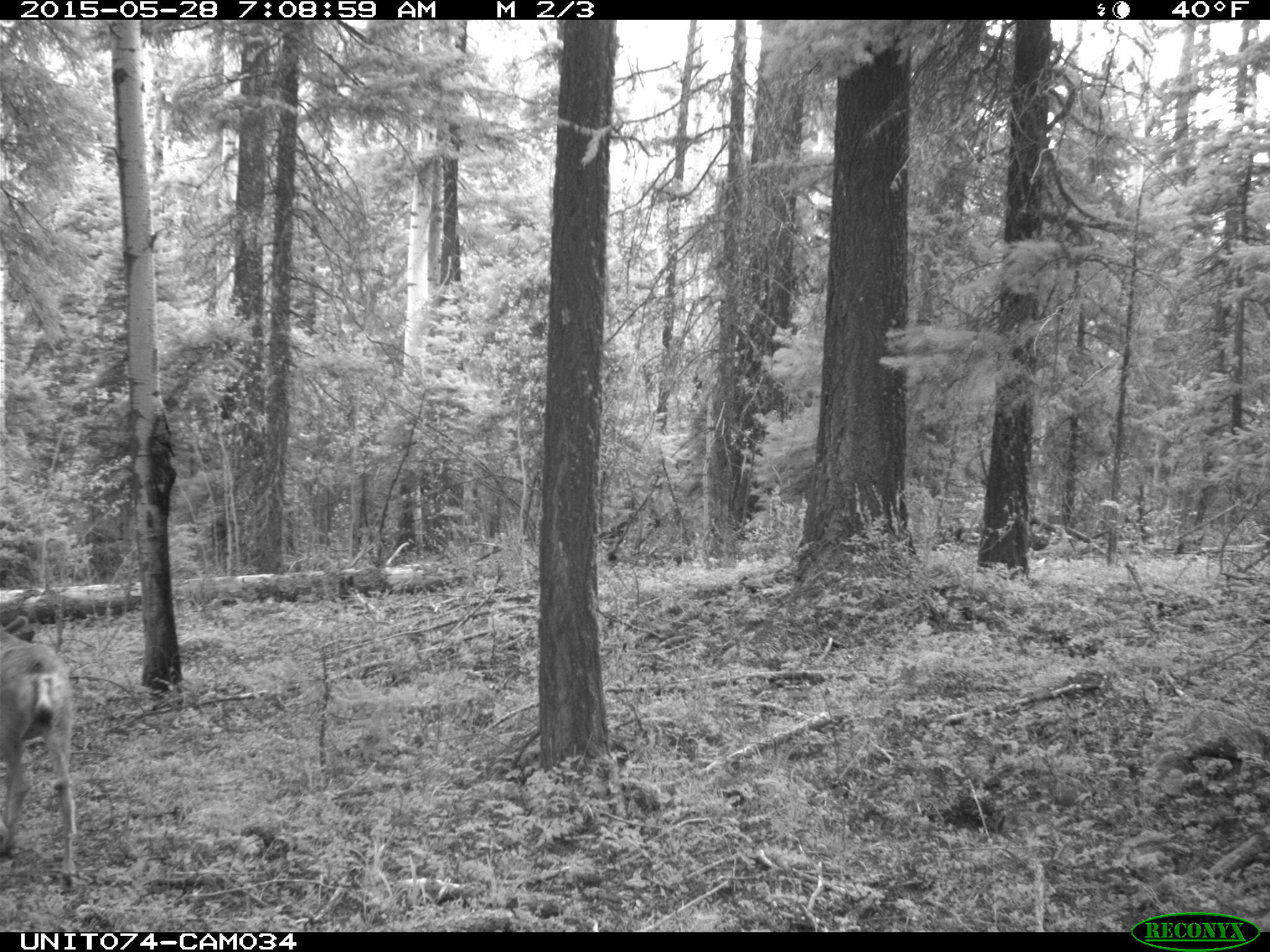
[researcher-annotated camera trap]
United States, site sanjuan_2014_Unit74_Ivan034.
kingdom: Animalia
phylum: Chordata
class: Mammalia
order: Artiodactyla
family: Cervidae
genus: Odocoileus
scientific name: Odocoileus hemionus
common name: mule deer